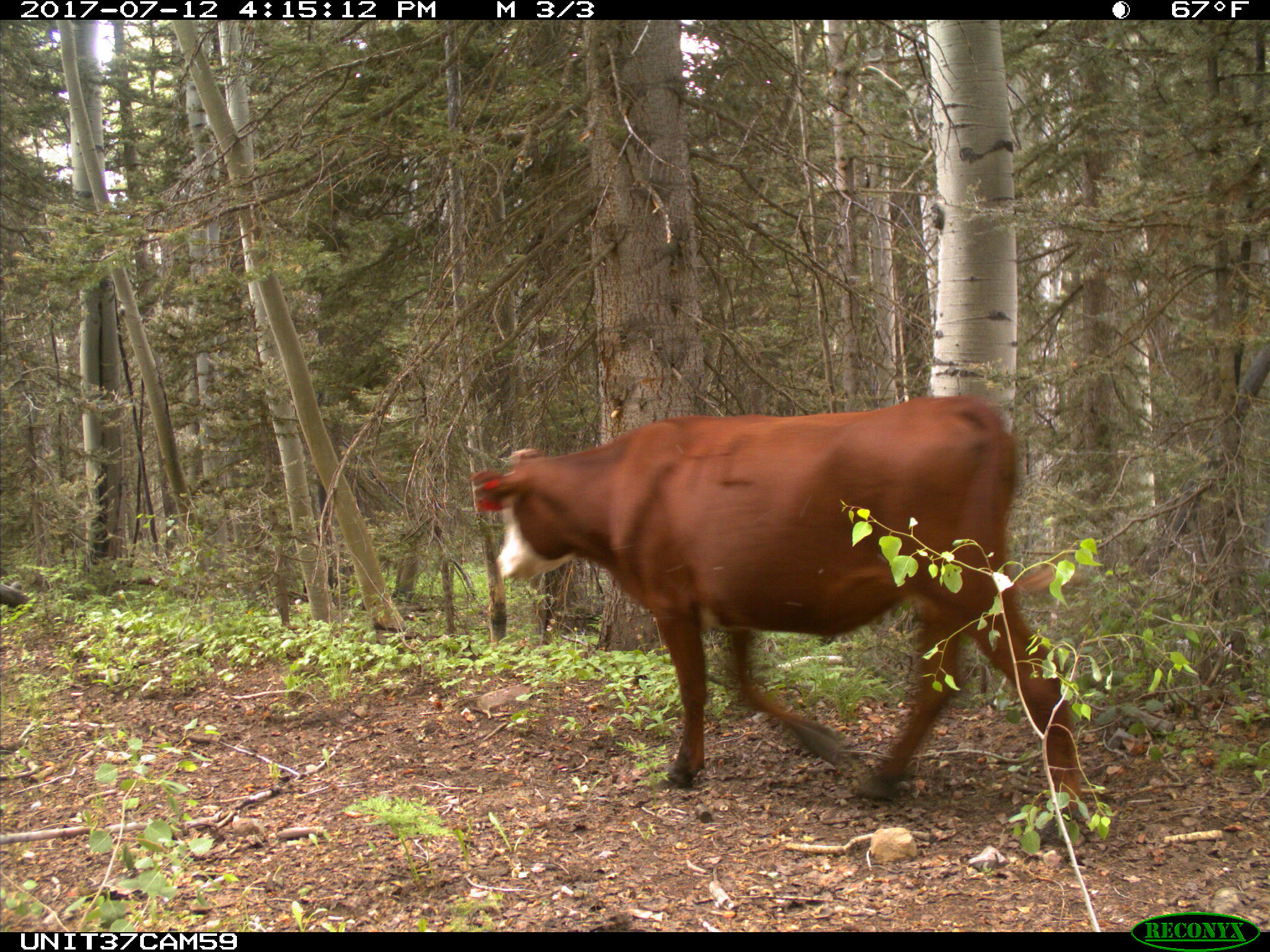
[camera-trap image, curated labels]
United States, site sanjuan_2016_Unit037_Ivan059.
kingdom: Animalia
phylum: Chordata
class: Mammalia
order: Artiodactyla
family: Bovidae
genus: Bos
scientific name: Bos taurus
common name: domestic cow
Bos taurus (domestic cow).